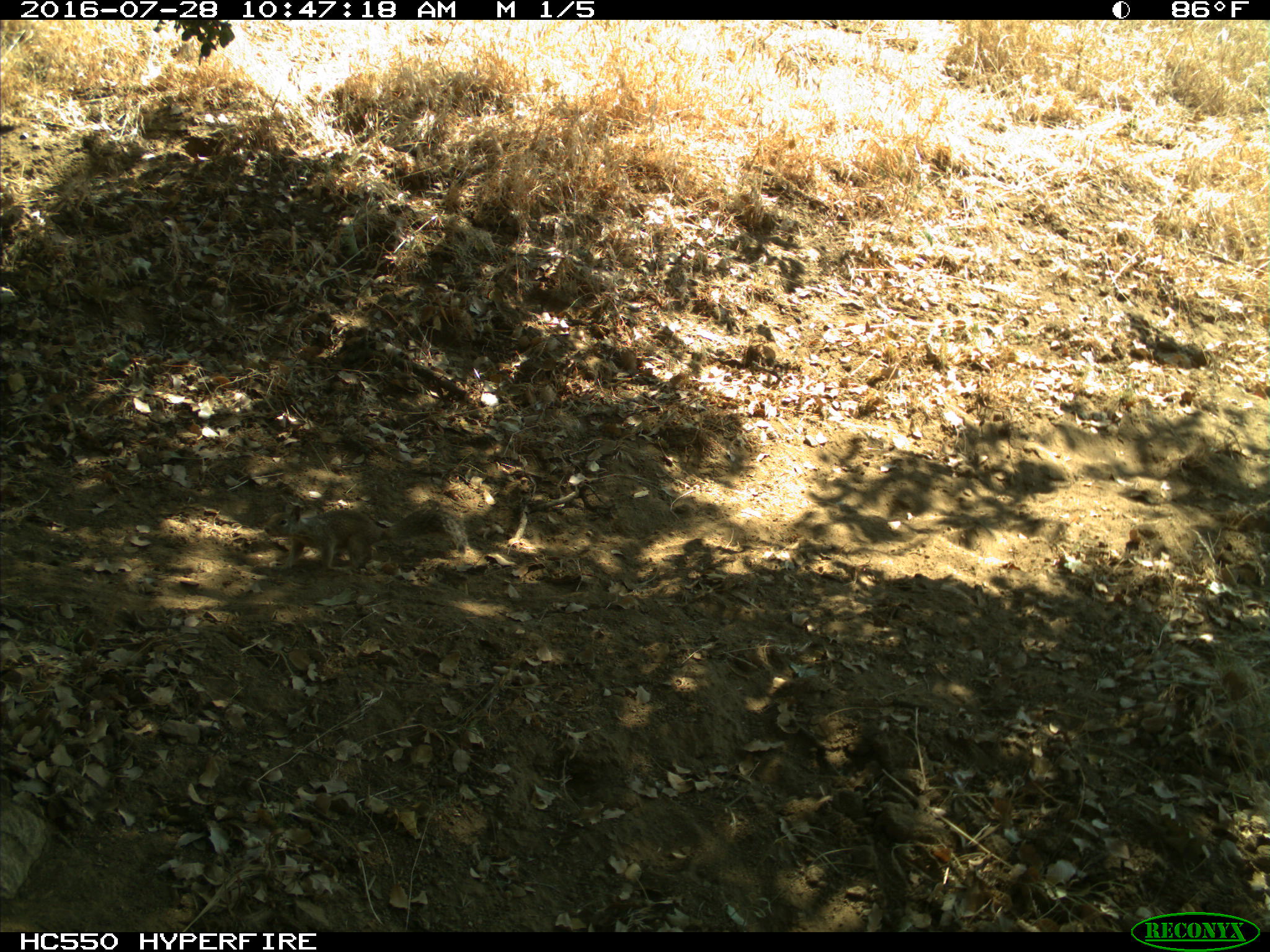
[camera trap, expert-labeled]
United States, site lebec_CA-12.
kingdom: Animalia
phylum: Chordata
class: Mammalia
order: Rodentia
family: Sciuridae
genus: Otospermophilus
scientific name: Otospermophilus beecheyi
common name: california ground squirrel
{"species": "Otospermophilus beecheyi (california ground squirrel)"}